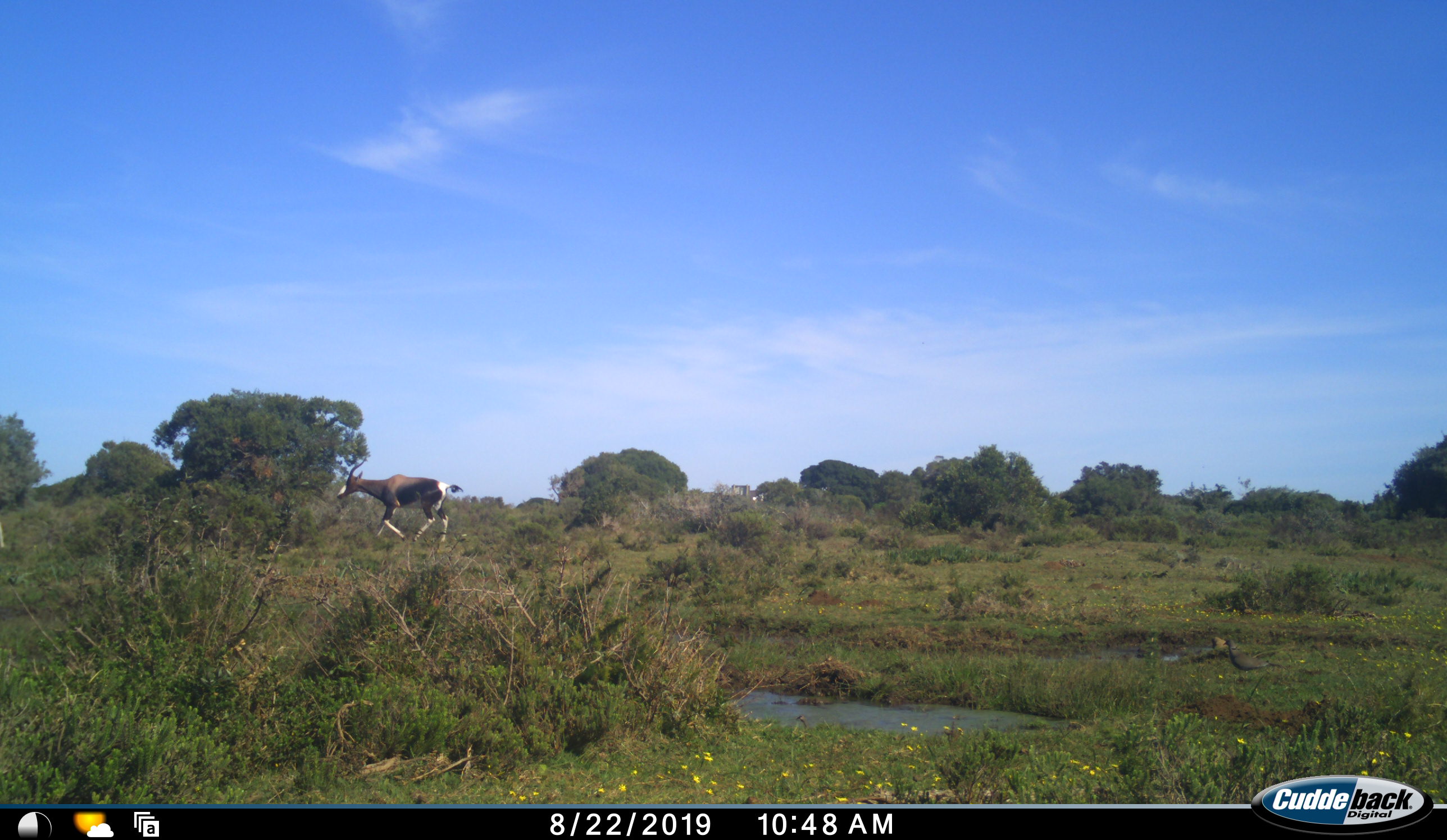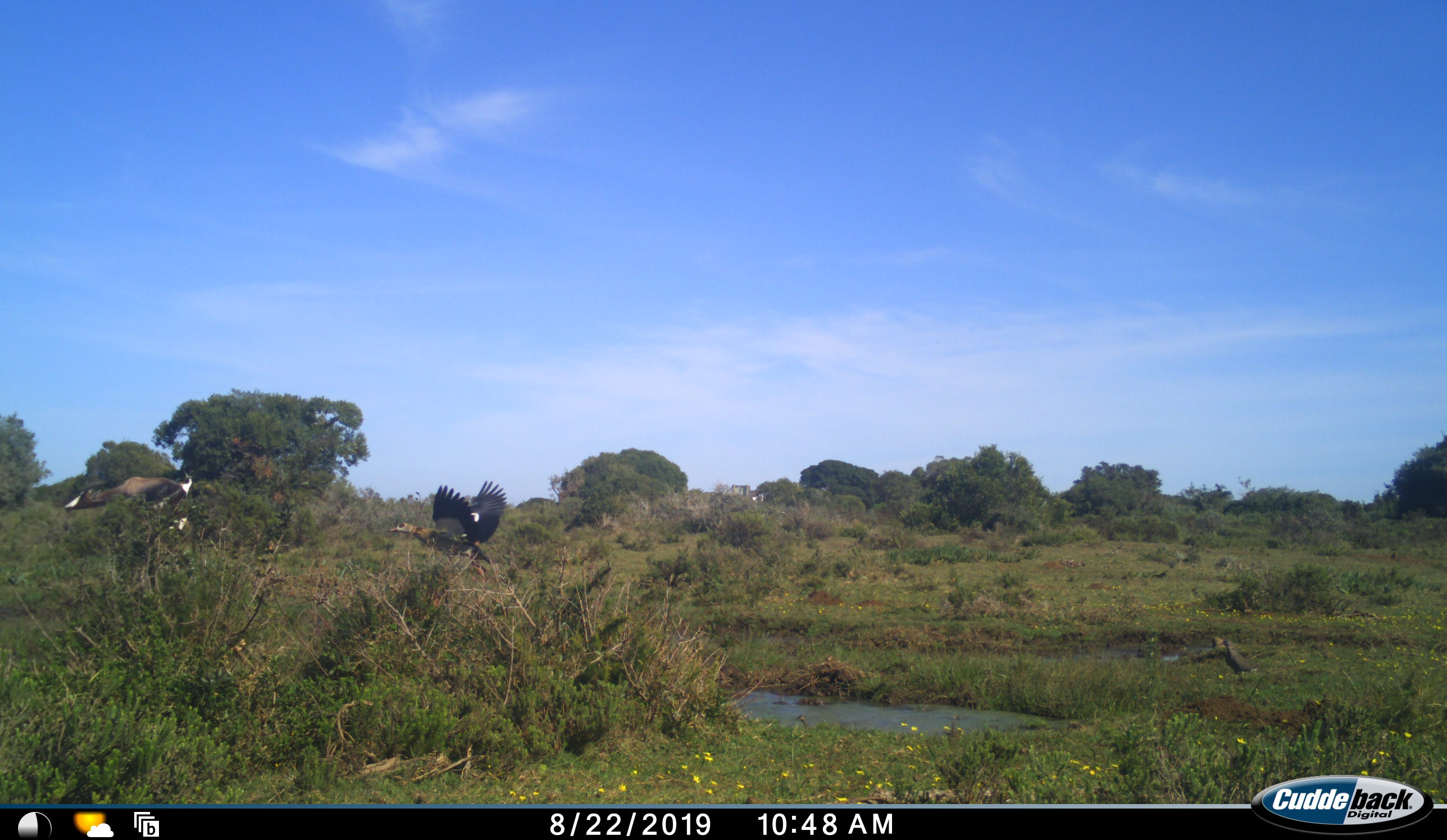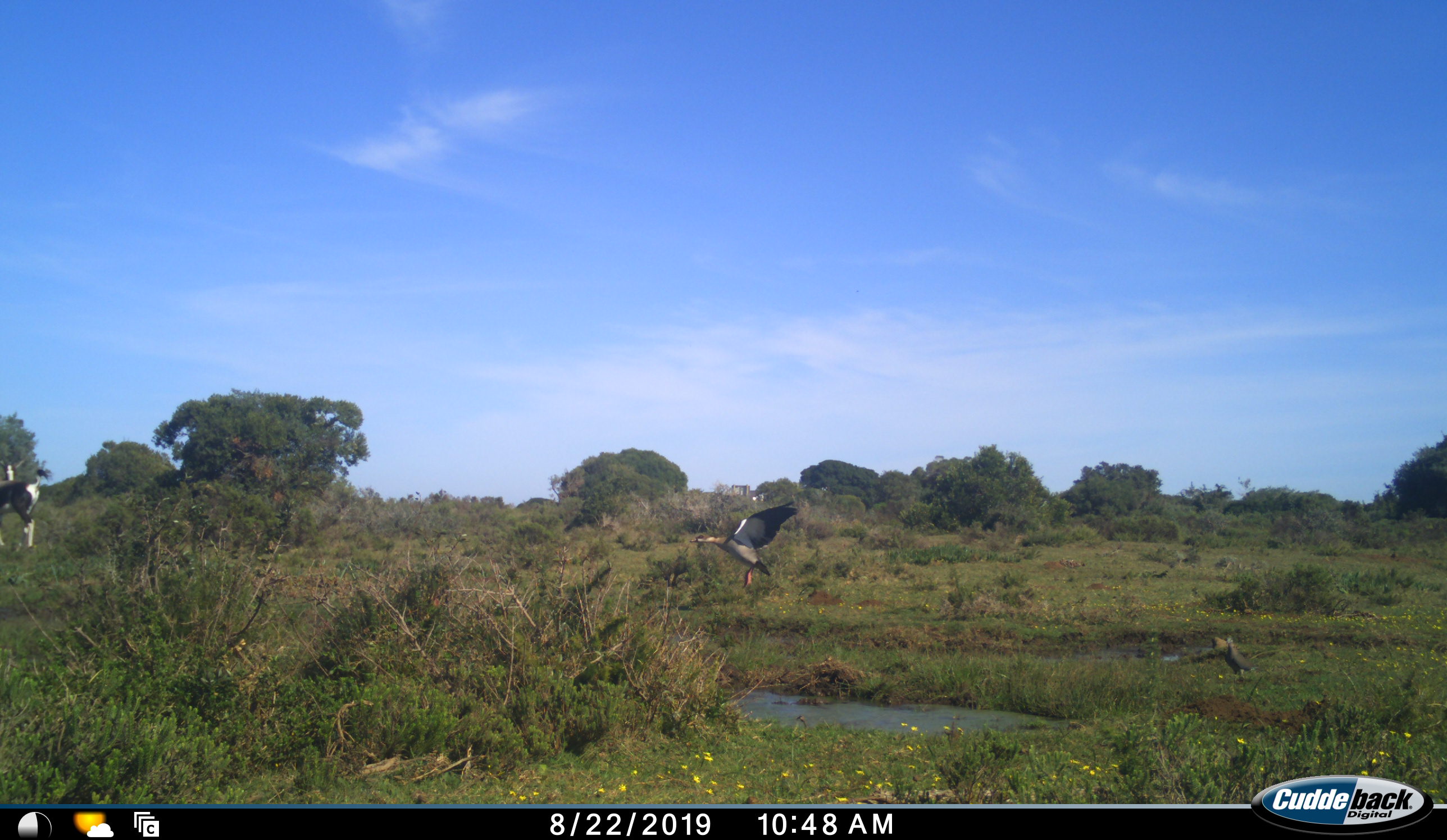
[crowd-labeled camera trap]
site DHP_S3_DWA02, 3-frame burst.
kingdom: Animalia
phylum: Chordata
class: Aves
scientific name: Aves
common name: bird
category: birdother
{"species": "birdother (bird) (Aves)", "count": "2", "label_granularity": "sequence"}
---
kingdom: Animalia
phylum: Chordata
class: Mammalia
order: Artiodactyla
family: Bovidae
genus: Damaliscus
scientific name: Damaliscus pygargus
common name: bontebok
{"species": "bontebok (Damaliscus pygargus)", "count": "1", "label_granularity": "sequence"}